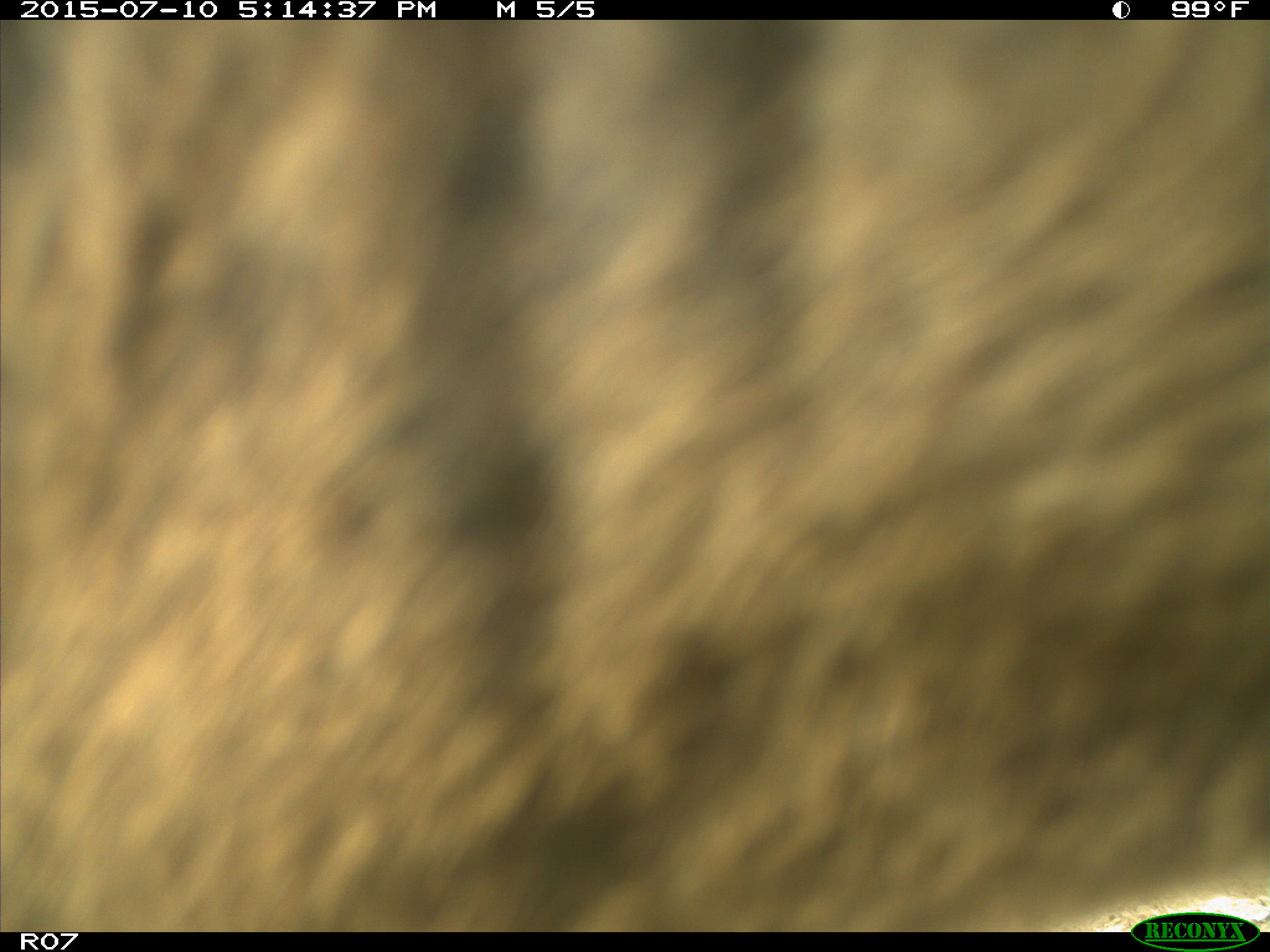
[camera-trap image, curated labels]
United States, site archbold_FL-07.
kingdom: Animalia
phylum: Chordata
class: Mammalia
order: Artiodactyla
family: Bovidae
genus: Bos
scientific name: Bos taurus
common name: domestic cow